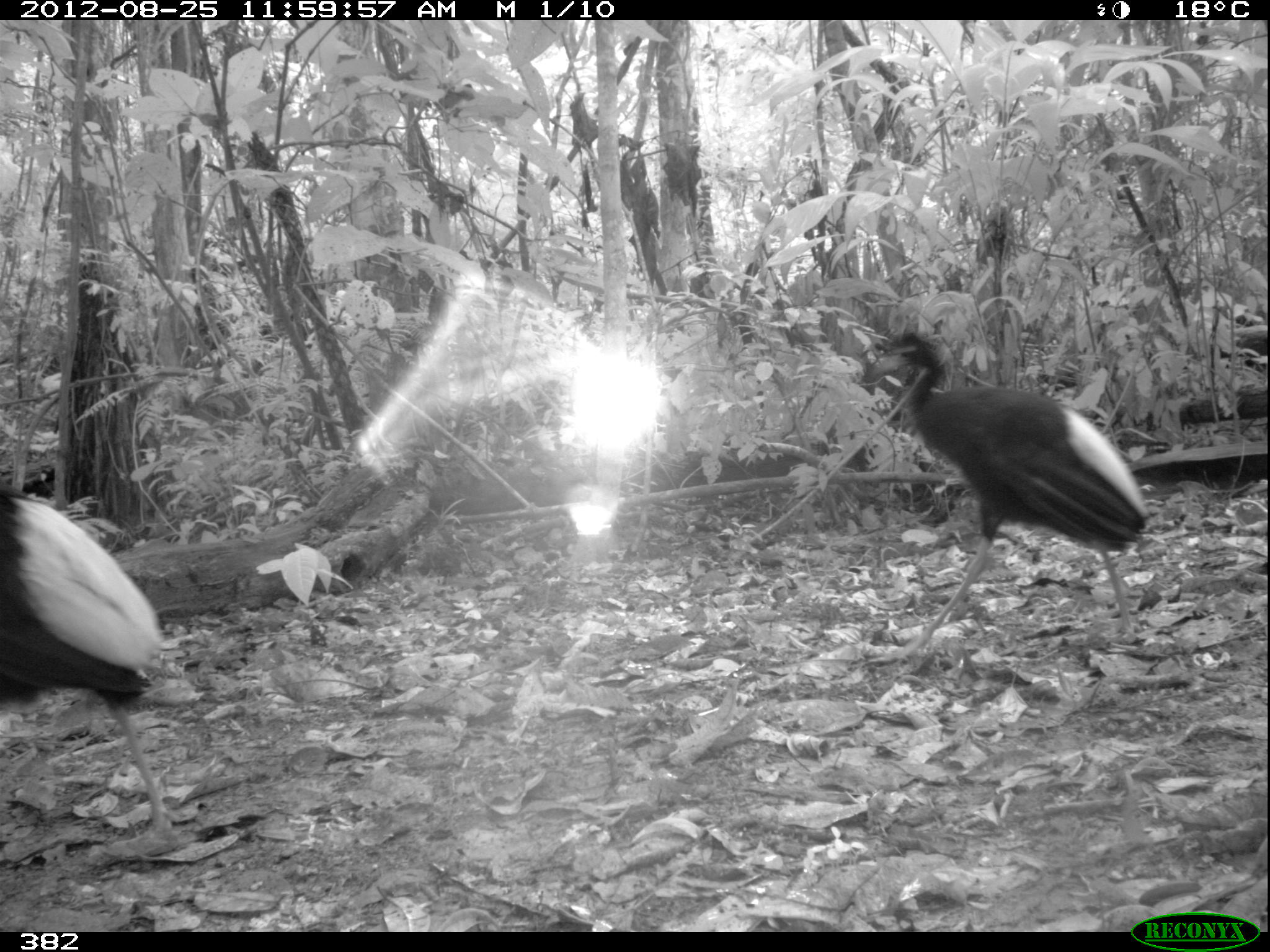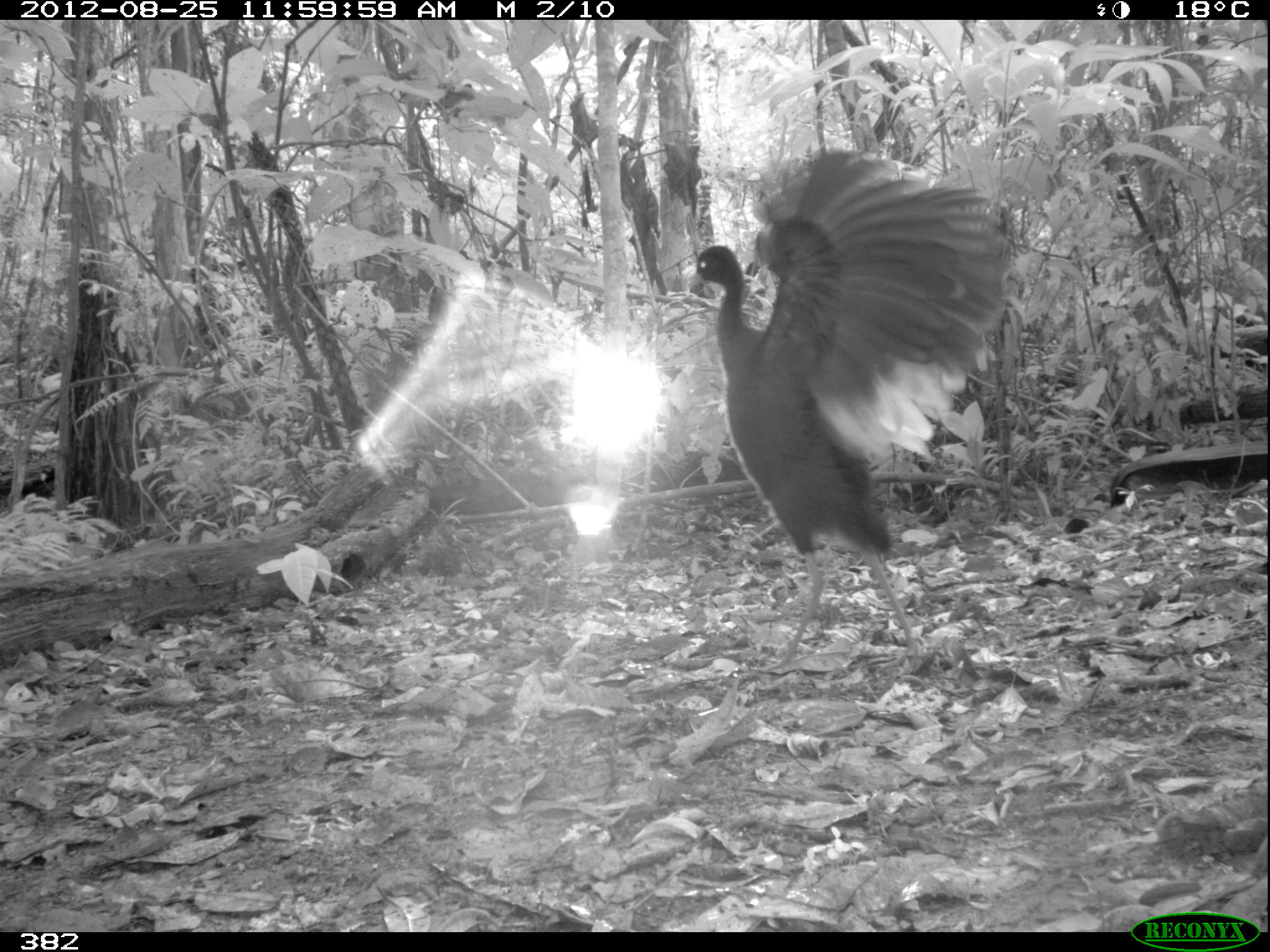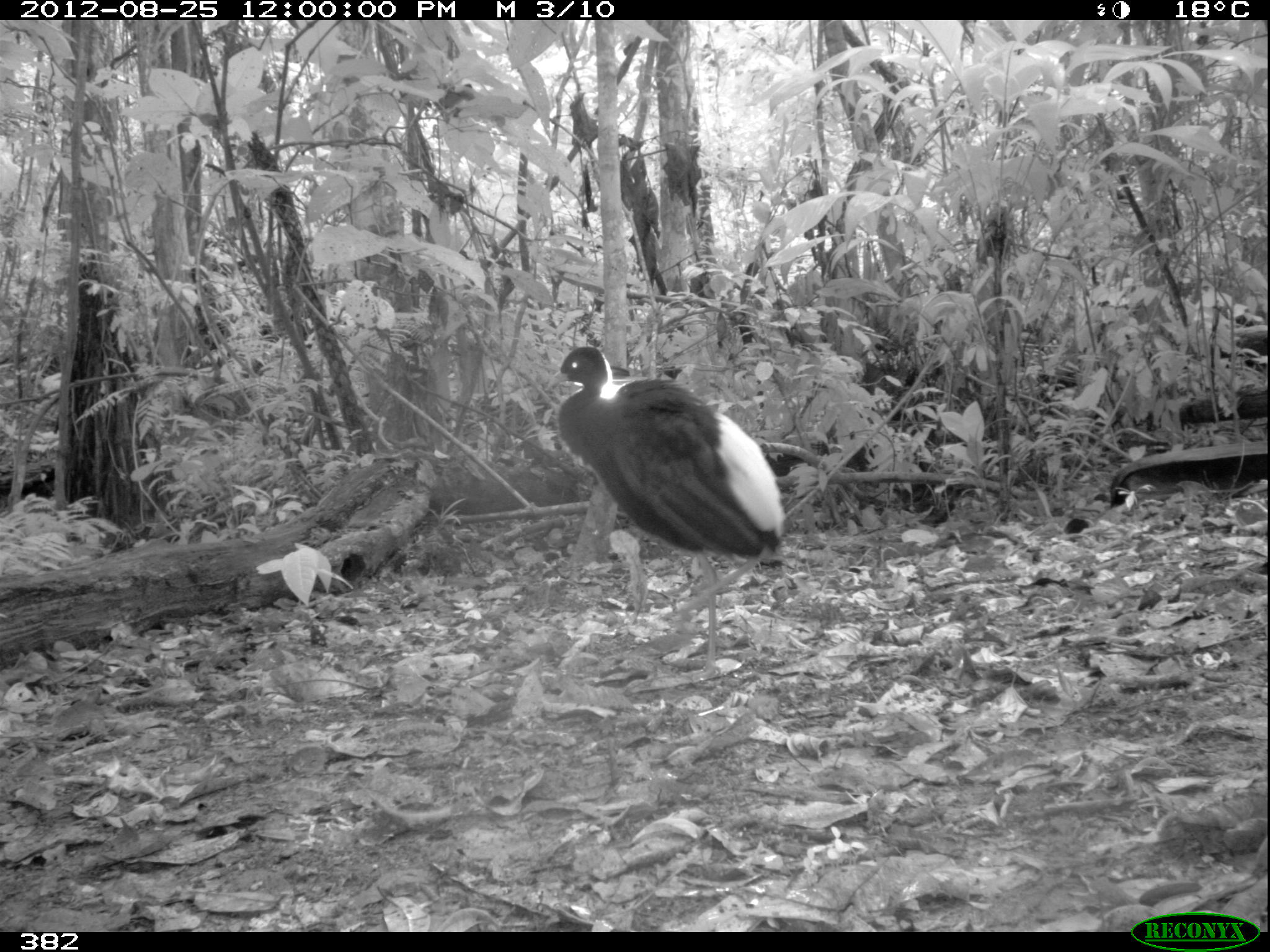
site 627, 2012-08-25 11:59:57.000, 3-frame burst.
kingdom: Animalia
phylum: Chordata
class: Aves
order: Gruiformes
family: Psophiidae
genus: Psophia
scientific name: Psophia leucoptera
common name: pale-winged trumpeter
Psophia leucoptera (pale-winged trumpeter).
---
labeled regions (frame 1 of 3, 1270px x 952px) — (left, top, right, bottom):
psophia leucoptera: (861, 328, 1152, 668); (0, 487, 183, 846)